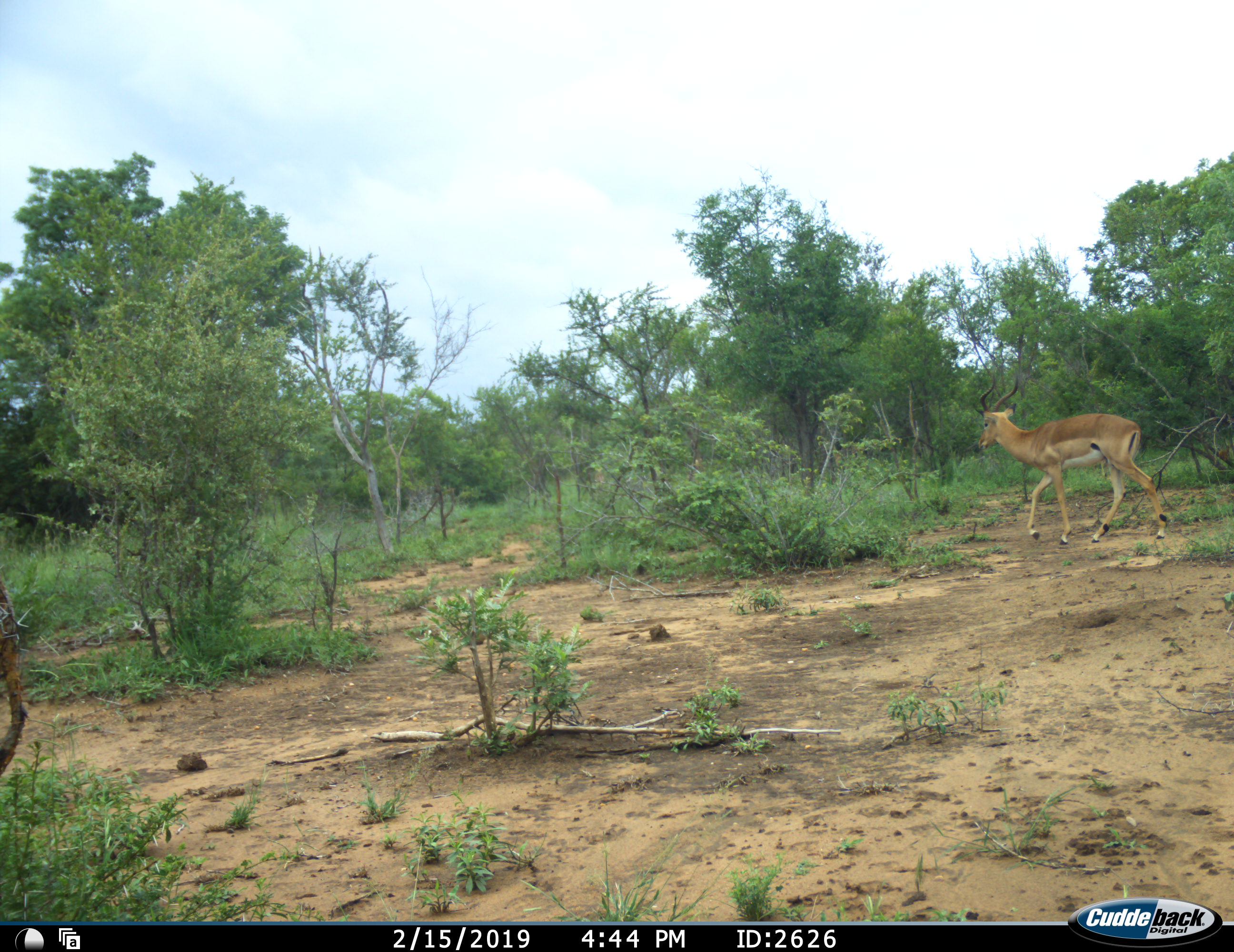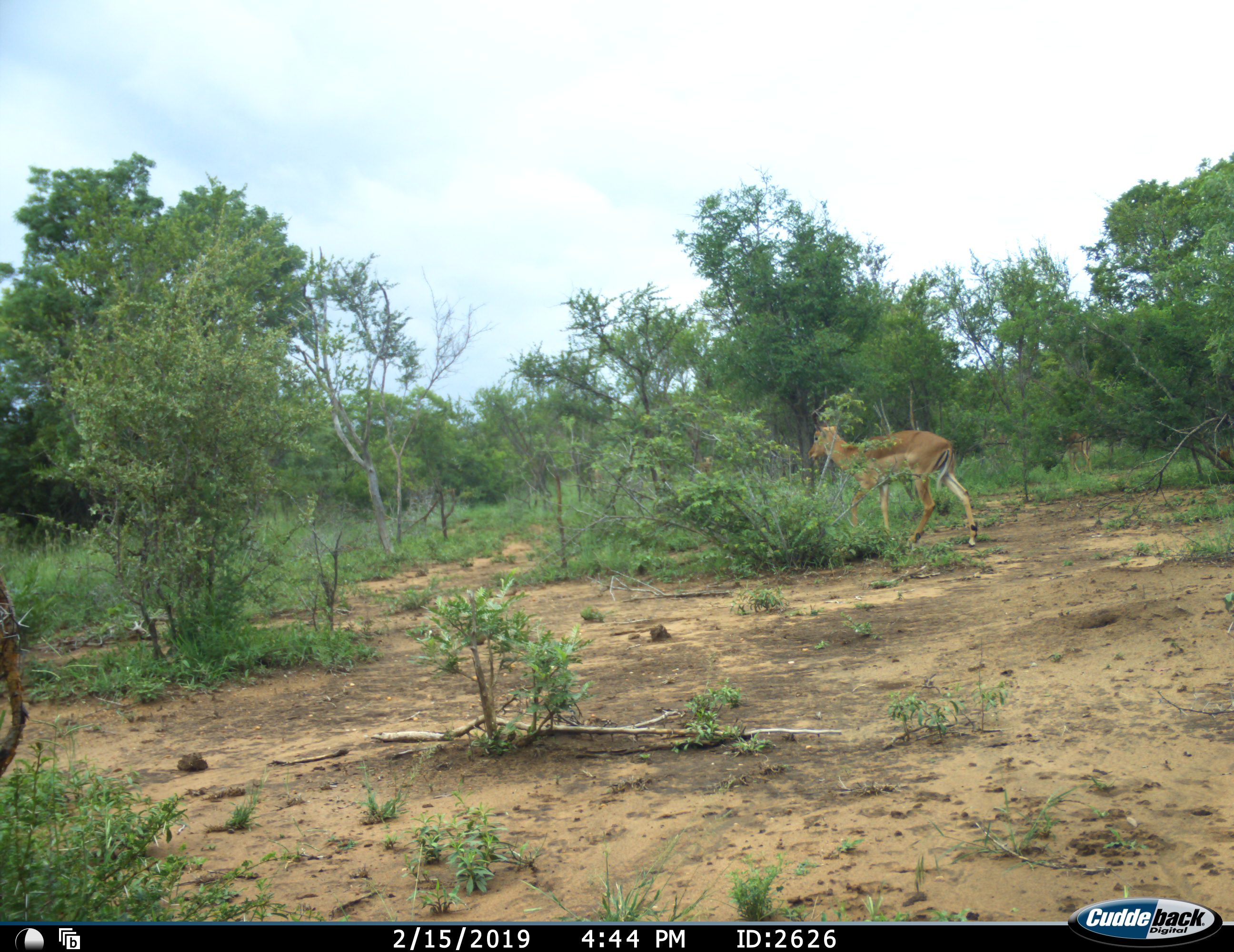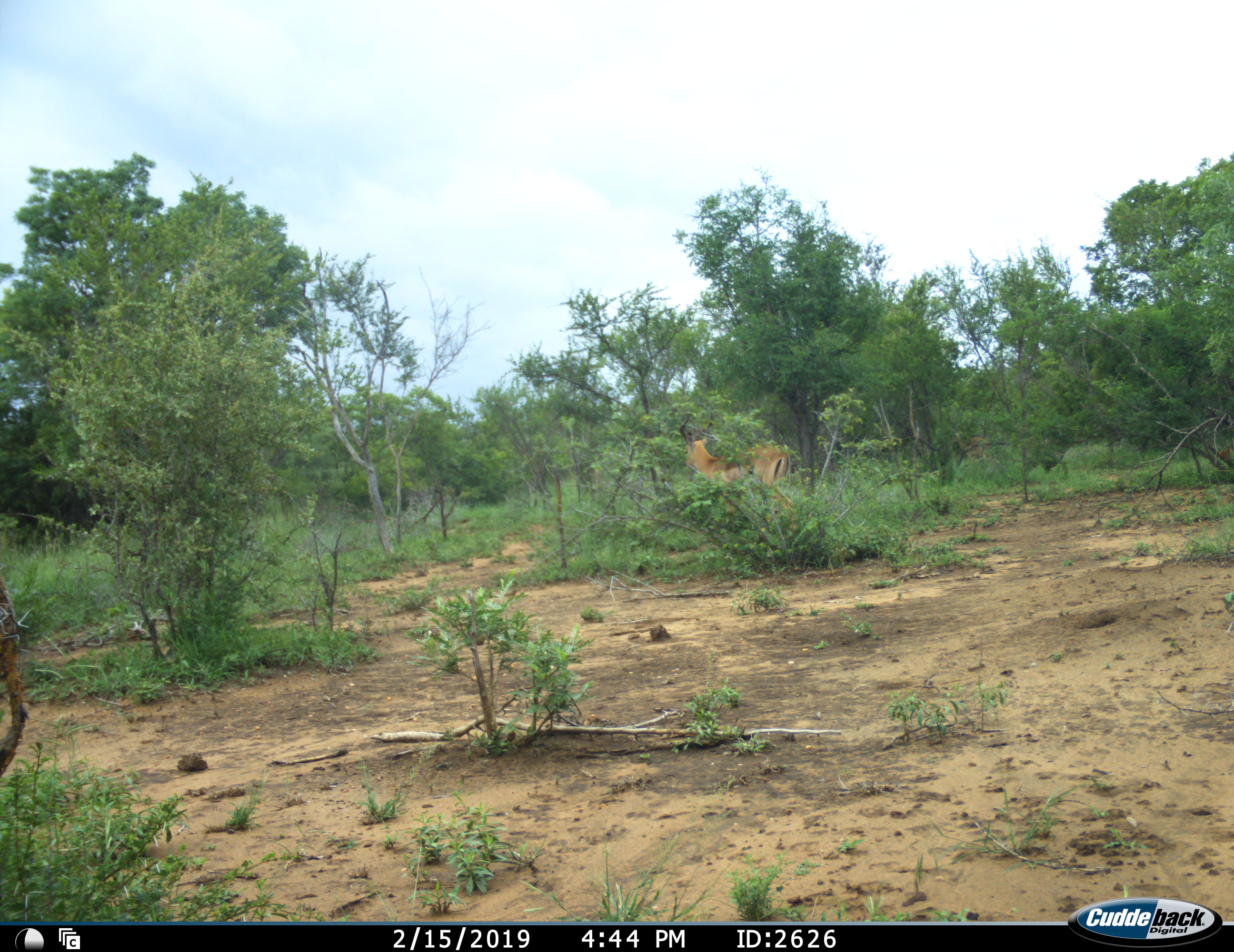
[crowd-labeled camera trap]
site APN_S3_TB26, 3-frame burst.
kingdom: Animalia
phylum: Chordata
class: Mammalia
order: Artiodactyla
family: Bovidae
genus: Aepyceros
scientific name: Aepyceros melampus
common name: impala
Impala (Aepyceros melampus), count 1. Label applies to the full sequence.